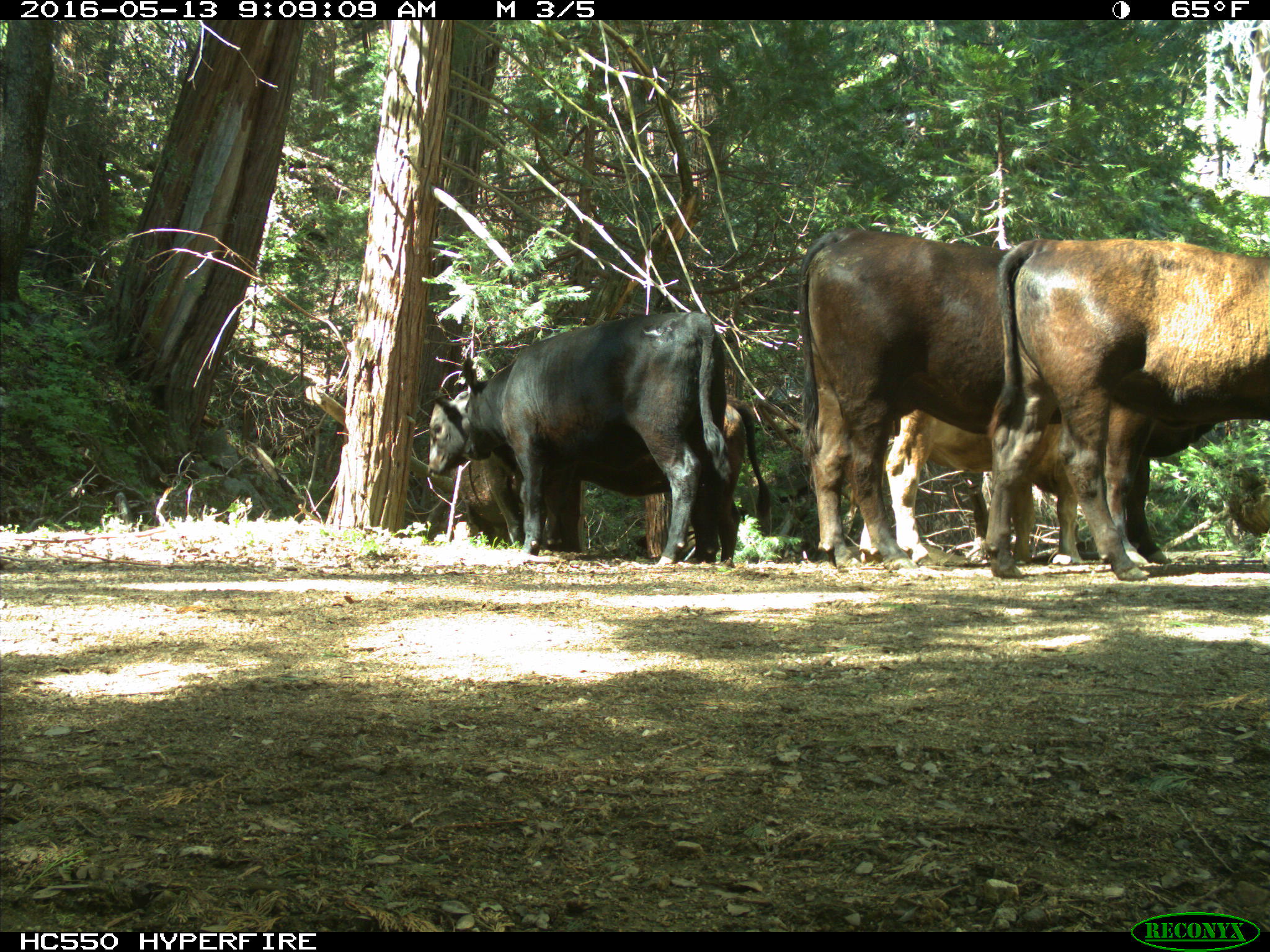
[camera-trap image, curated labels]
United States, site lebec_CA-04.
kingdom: Animalia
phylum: Chordata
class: Mammalia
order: Artiodactyla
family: Bovidae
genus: Bos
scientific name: Bos taurus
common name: domestic cow